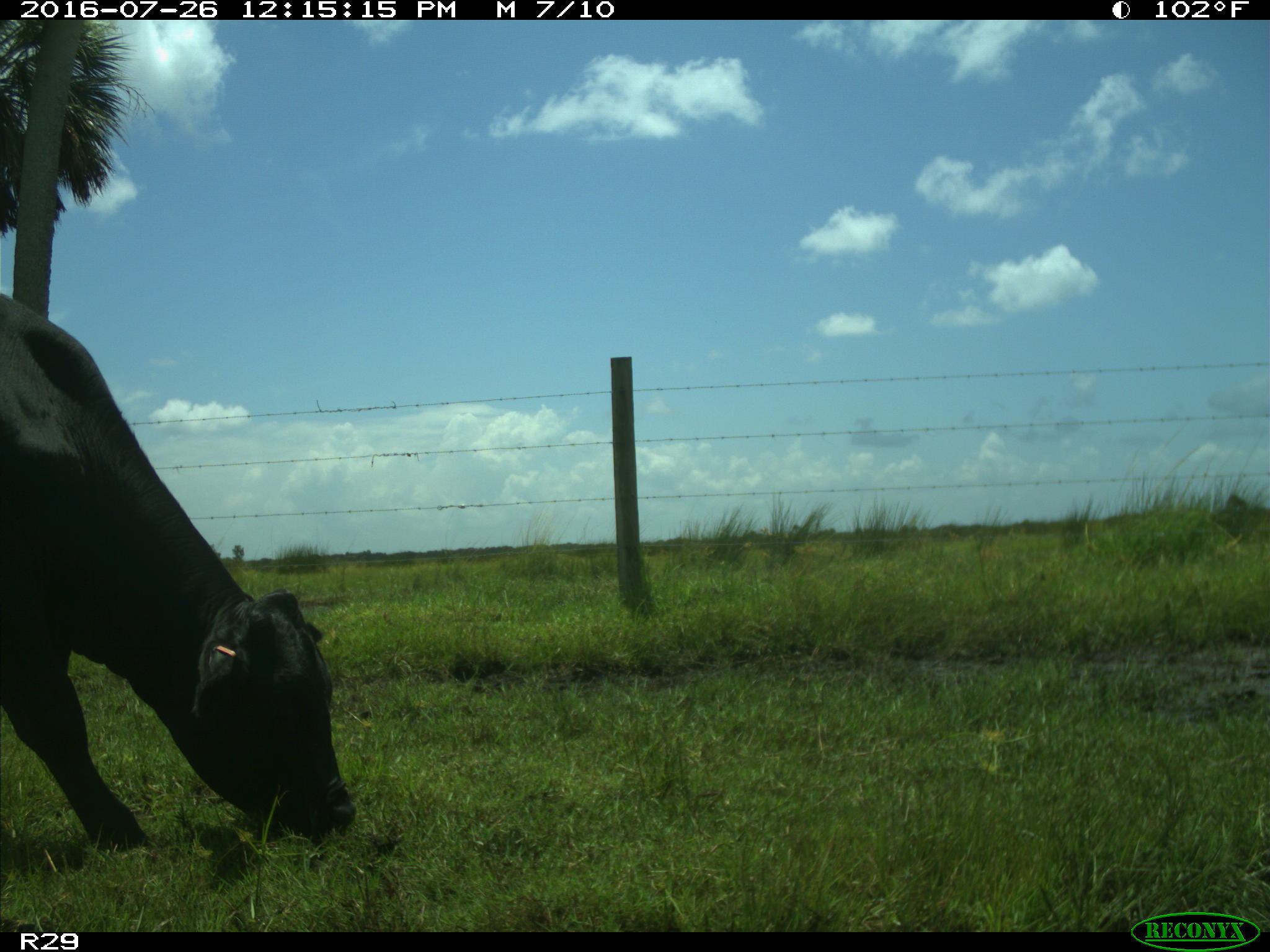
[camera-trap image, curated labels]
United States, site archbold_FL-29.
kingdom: Animalia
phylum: Chordata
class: Mammalia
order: Artiodactyla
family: Bovidae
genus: Bos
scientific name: Bos taurus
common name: domestic cow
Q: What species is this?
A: Bos taurus (domestic cow).